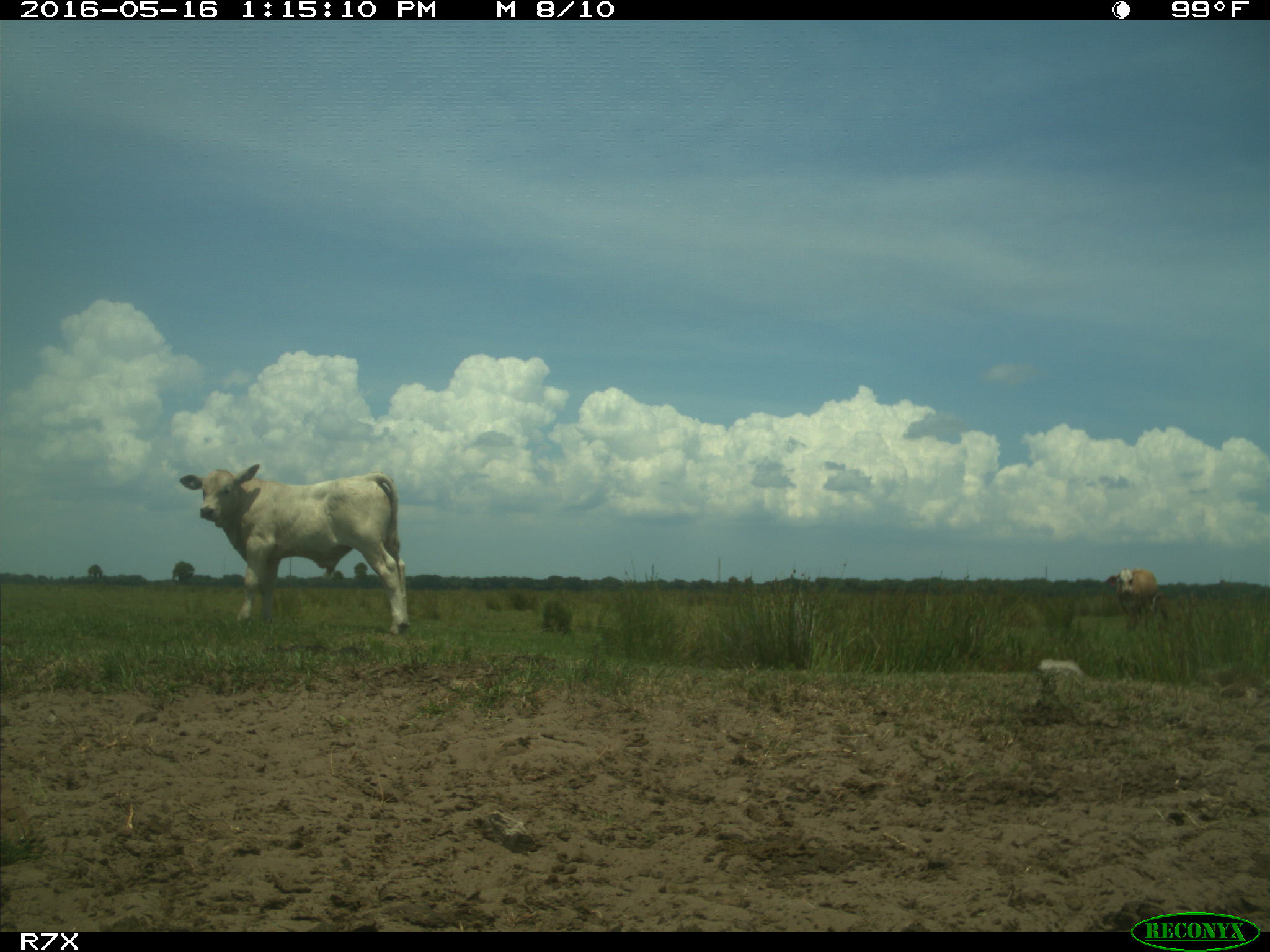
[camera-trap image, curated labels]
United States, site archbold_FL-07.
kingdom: Animalia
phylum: Chordata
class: Mammalia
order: Artiodactyla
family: Bovidae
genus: Bos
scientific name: Bos taurus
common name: domestic cow